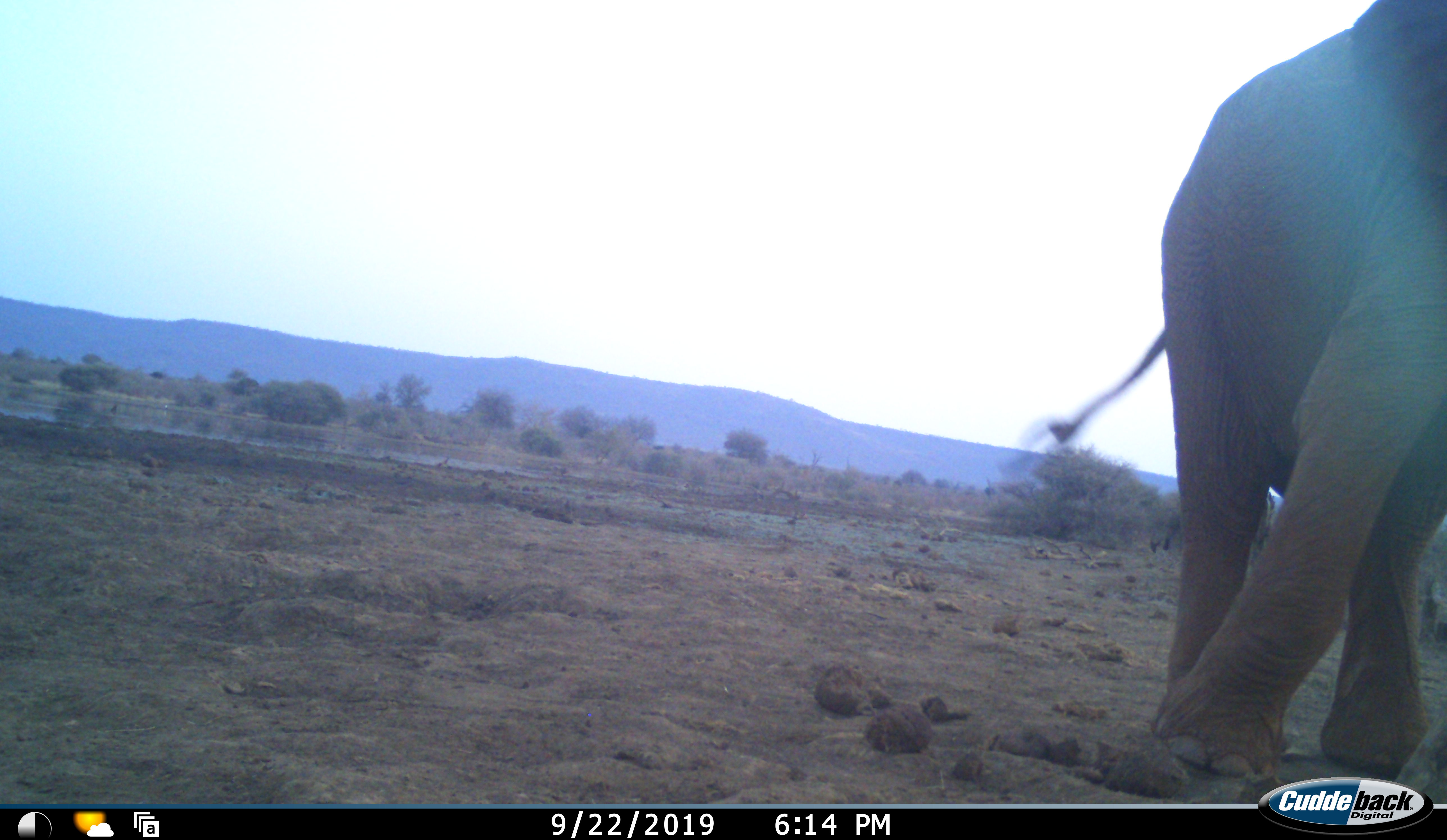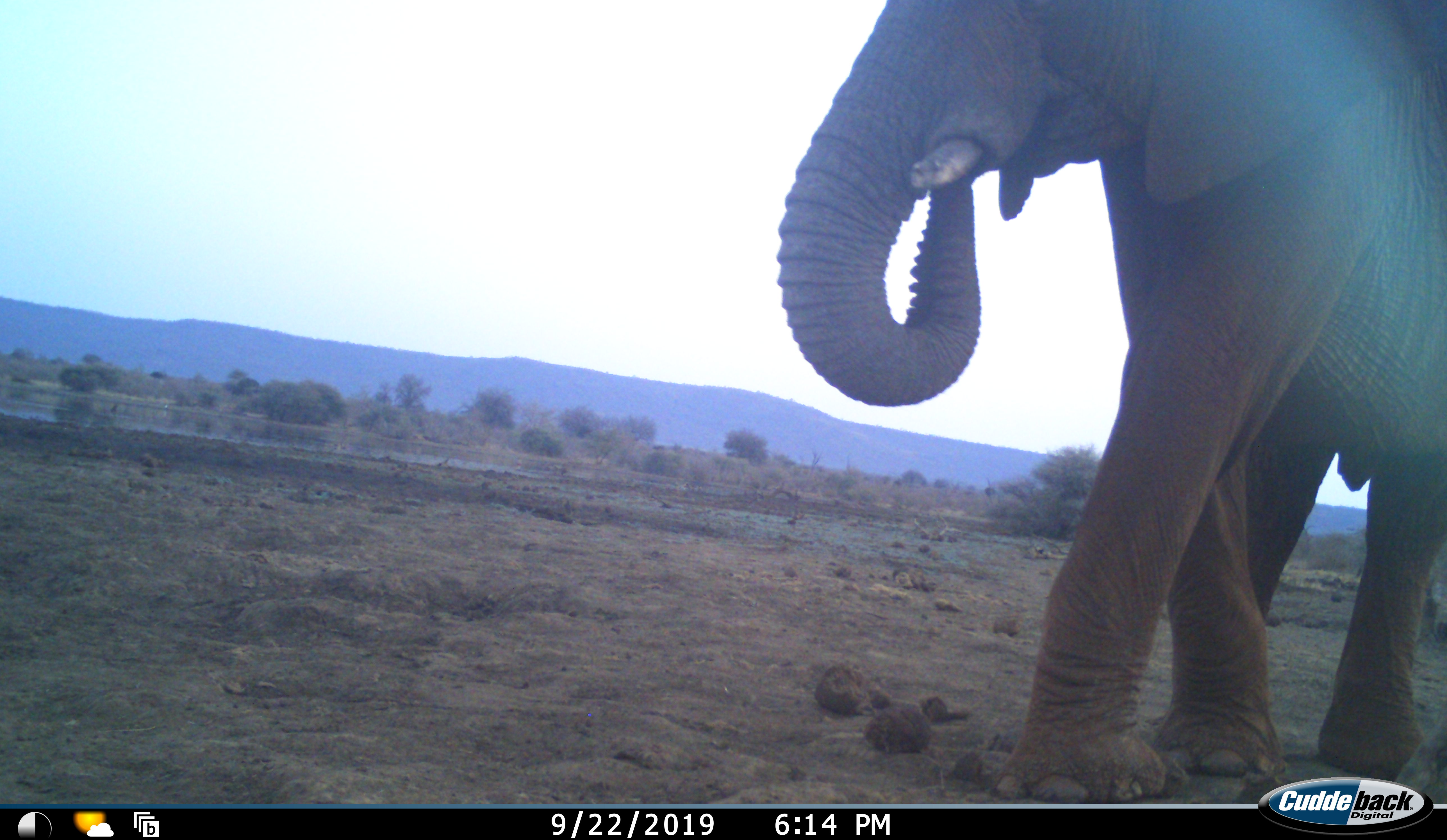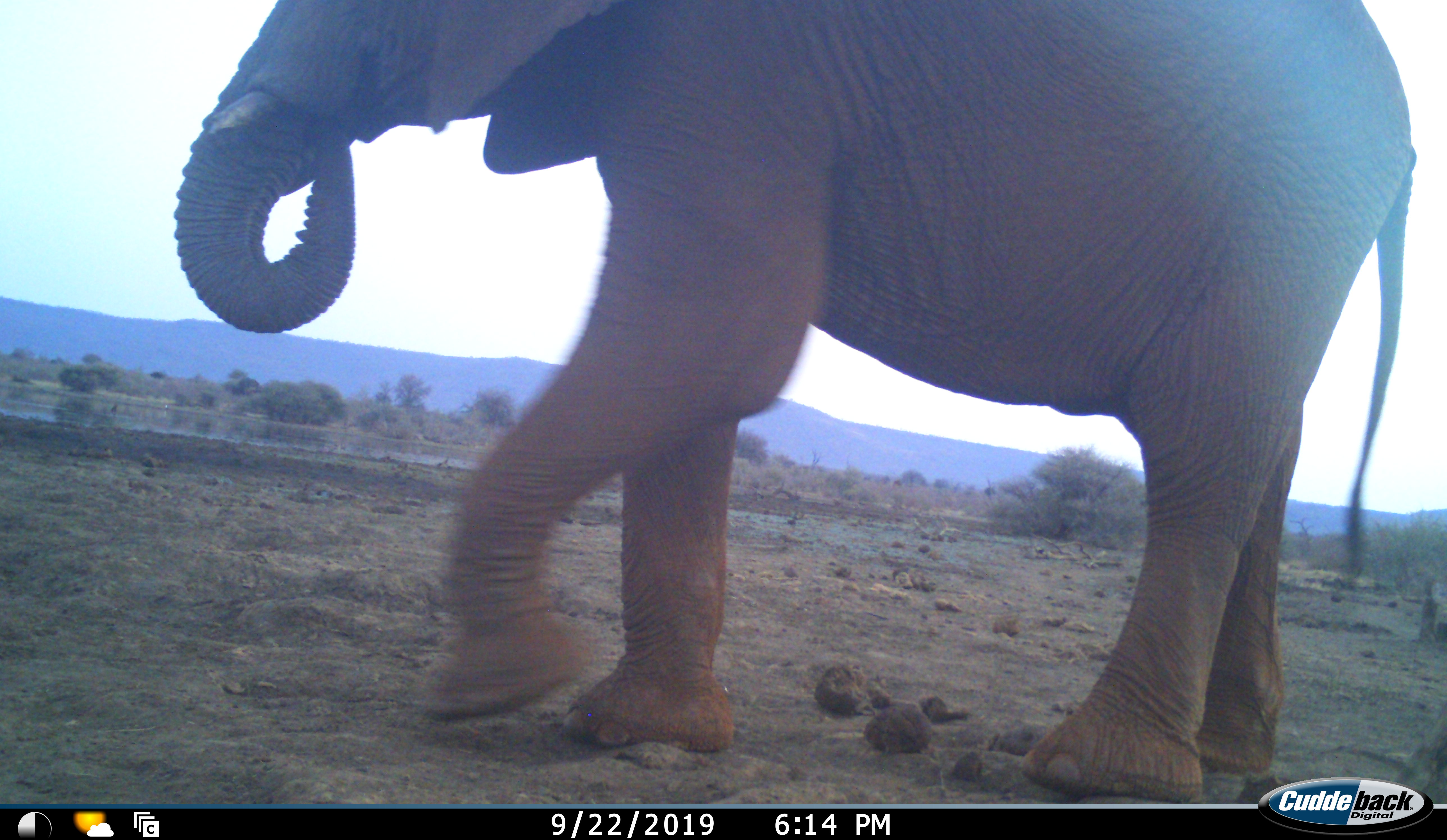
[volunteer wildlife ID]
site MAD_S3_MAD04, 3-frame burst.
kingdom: Animalia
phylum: Chordata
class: Mammalia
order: Proboscidea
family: Elephantidae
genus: Loxodonta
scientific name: Loxodonta africana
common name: african bush elephant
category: elephant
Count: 1.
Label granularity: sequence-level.